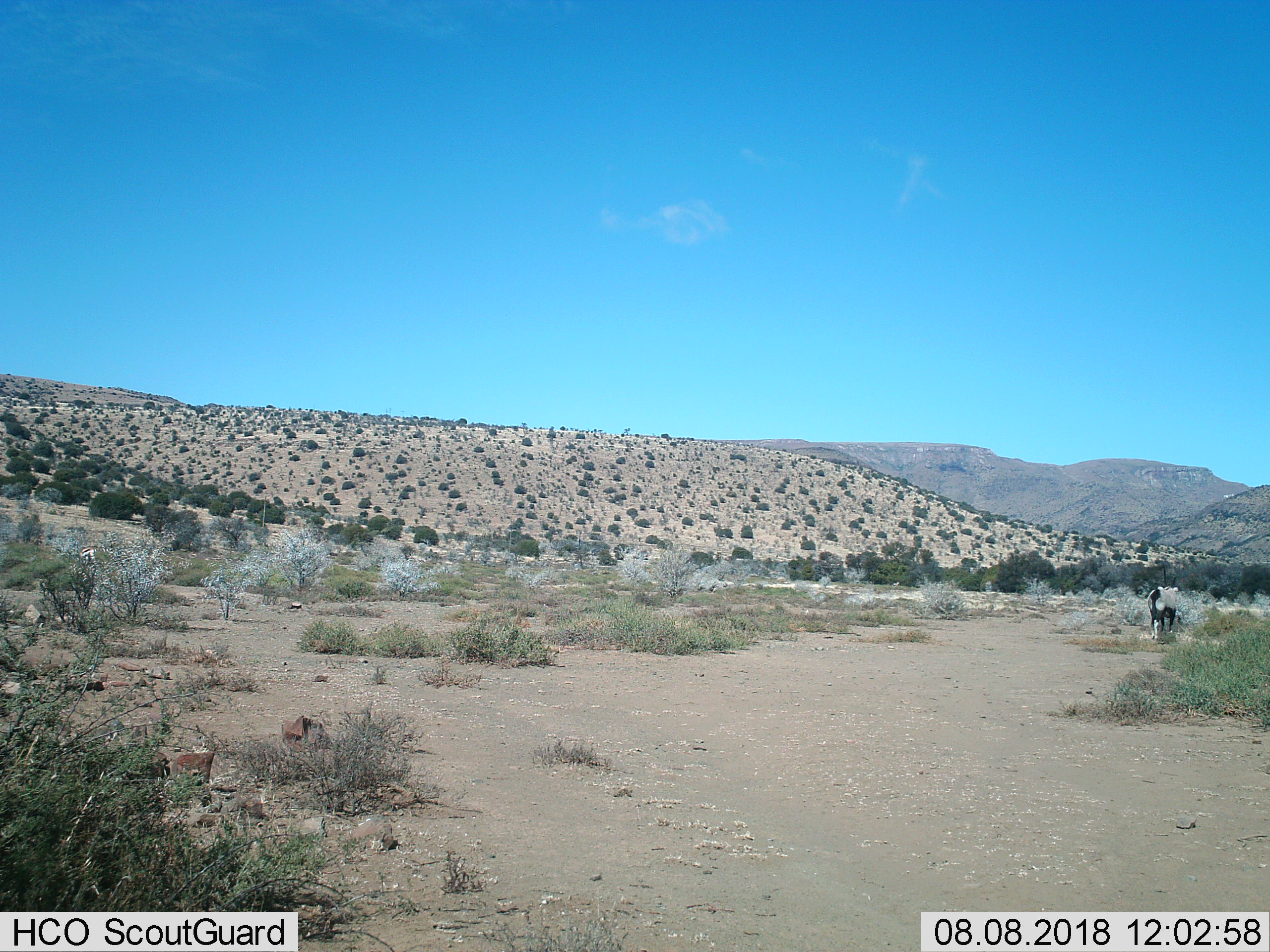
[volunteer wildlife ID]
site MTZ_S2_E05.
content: unidentified animal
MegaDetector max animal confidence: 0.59